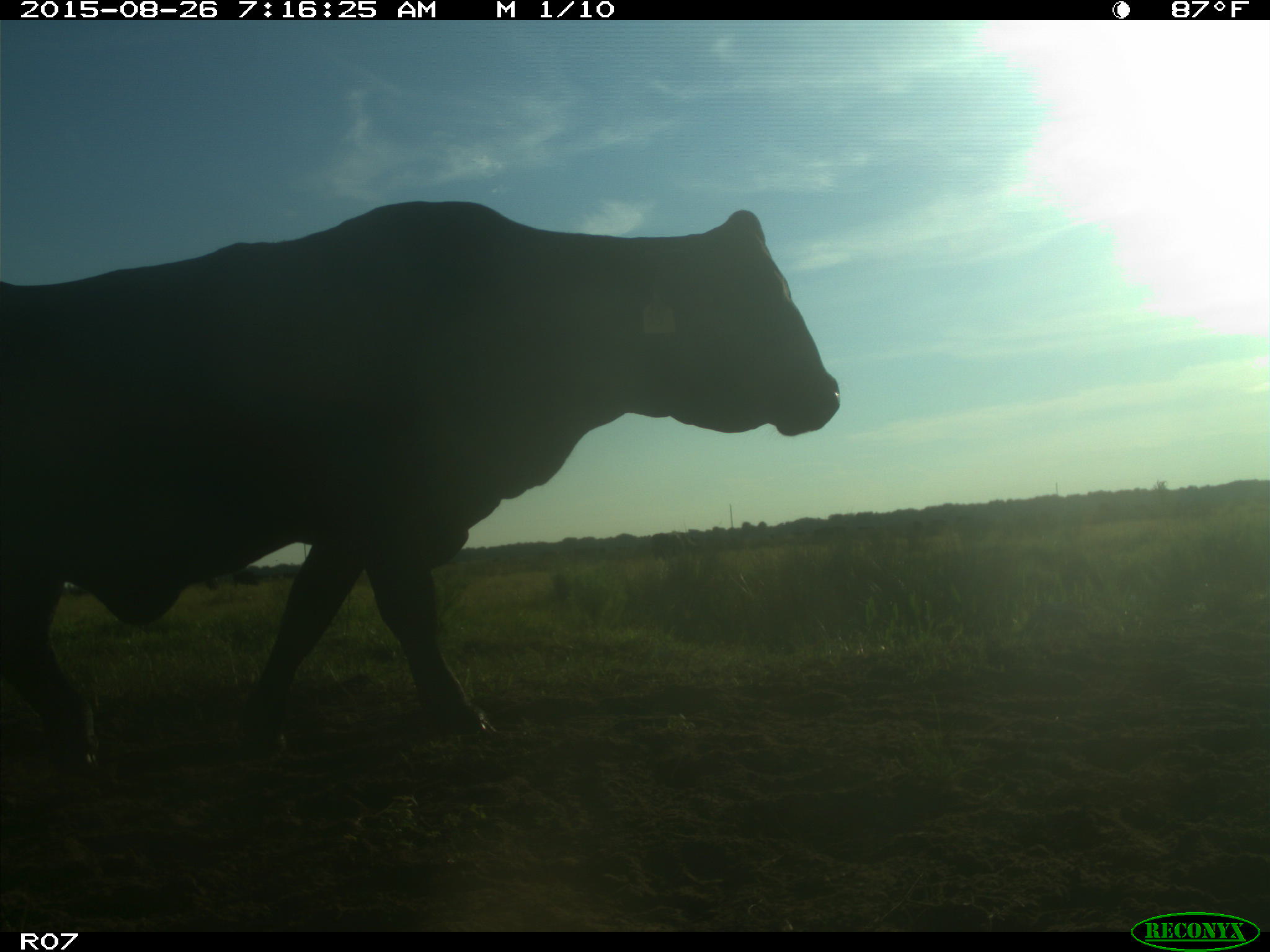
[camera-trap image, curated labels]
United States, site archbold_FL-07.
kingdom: Animalia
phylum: Chordata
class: Mammalia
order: Artiodactyla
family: Bovidae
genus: Bos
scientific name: Bos taurus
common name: domestic cow